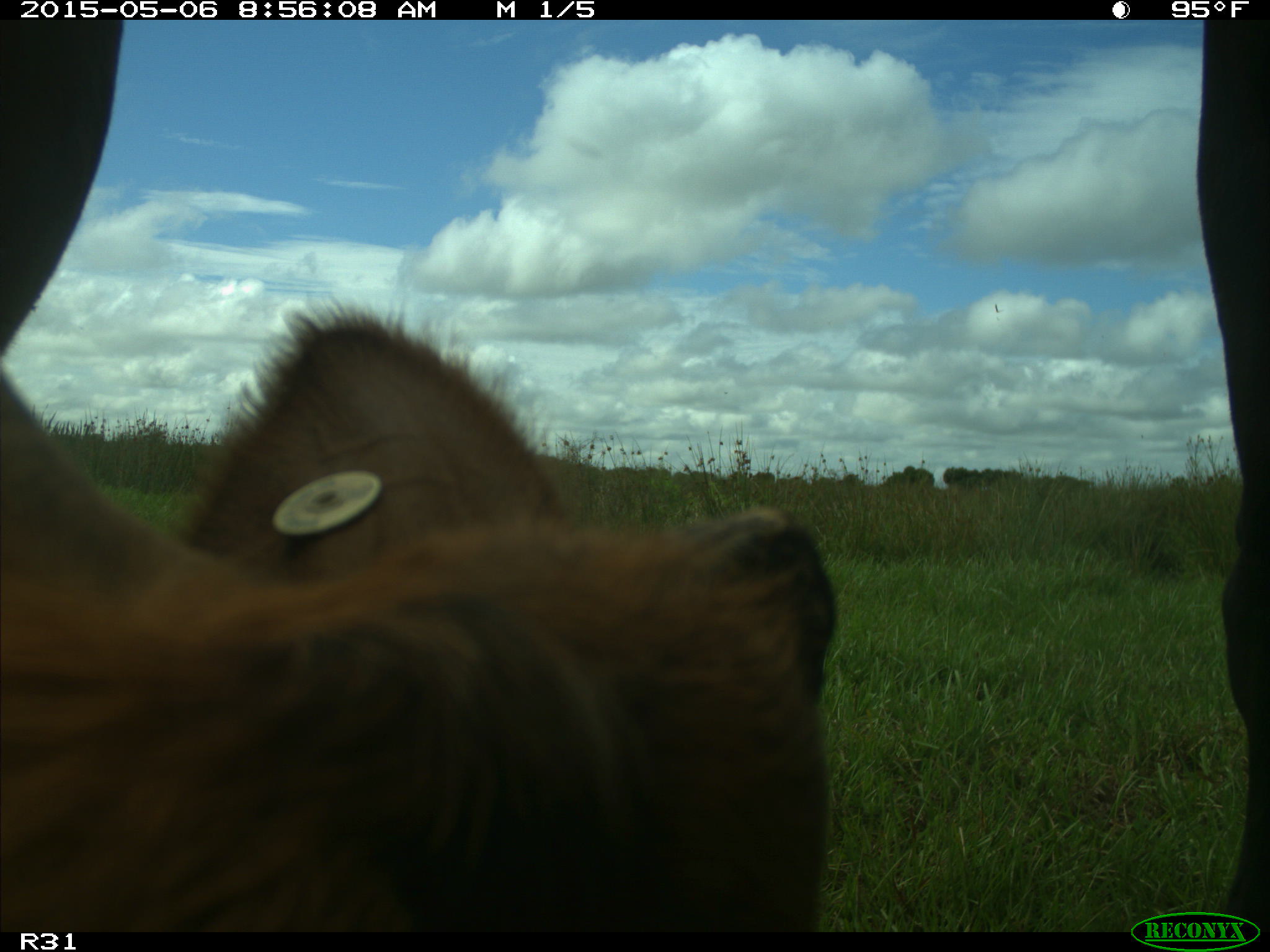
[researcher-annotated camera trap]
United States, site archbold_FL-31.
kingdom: Animalia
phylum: Chordata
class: Mammalia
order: Artiodactyla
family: Bovidae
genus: Bos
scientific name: Bos taurus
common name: domestic cow